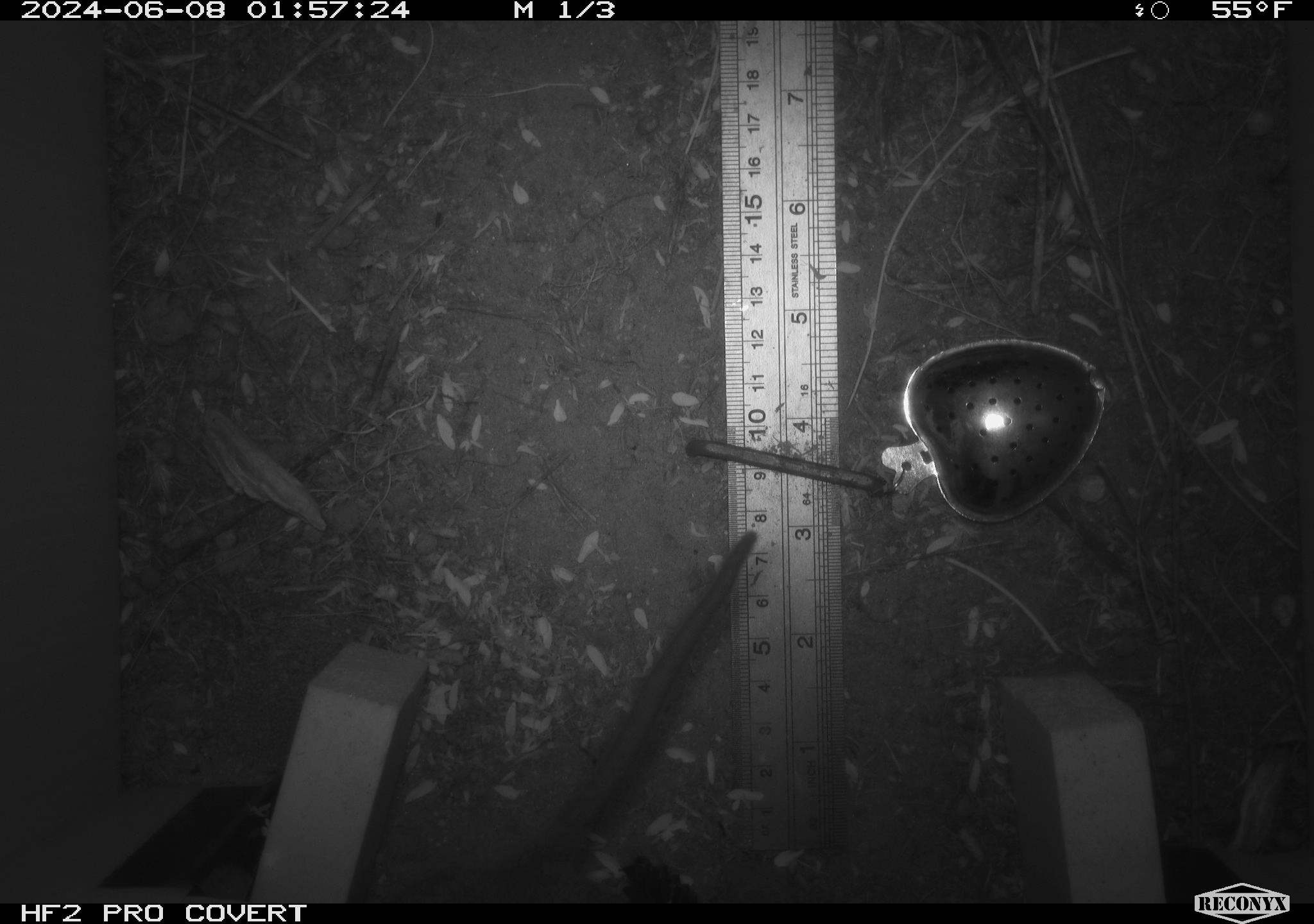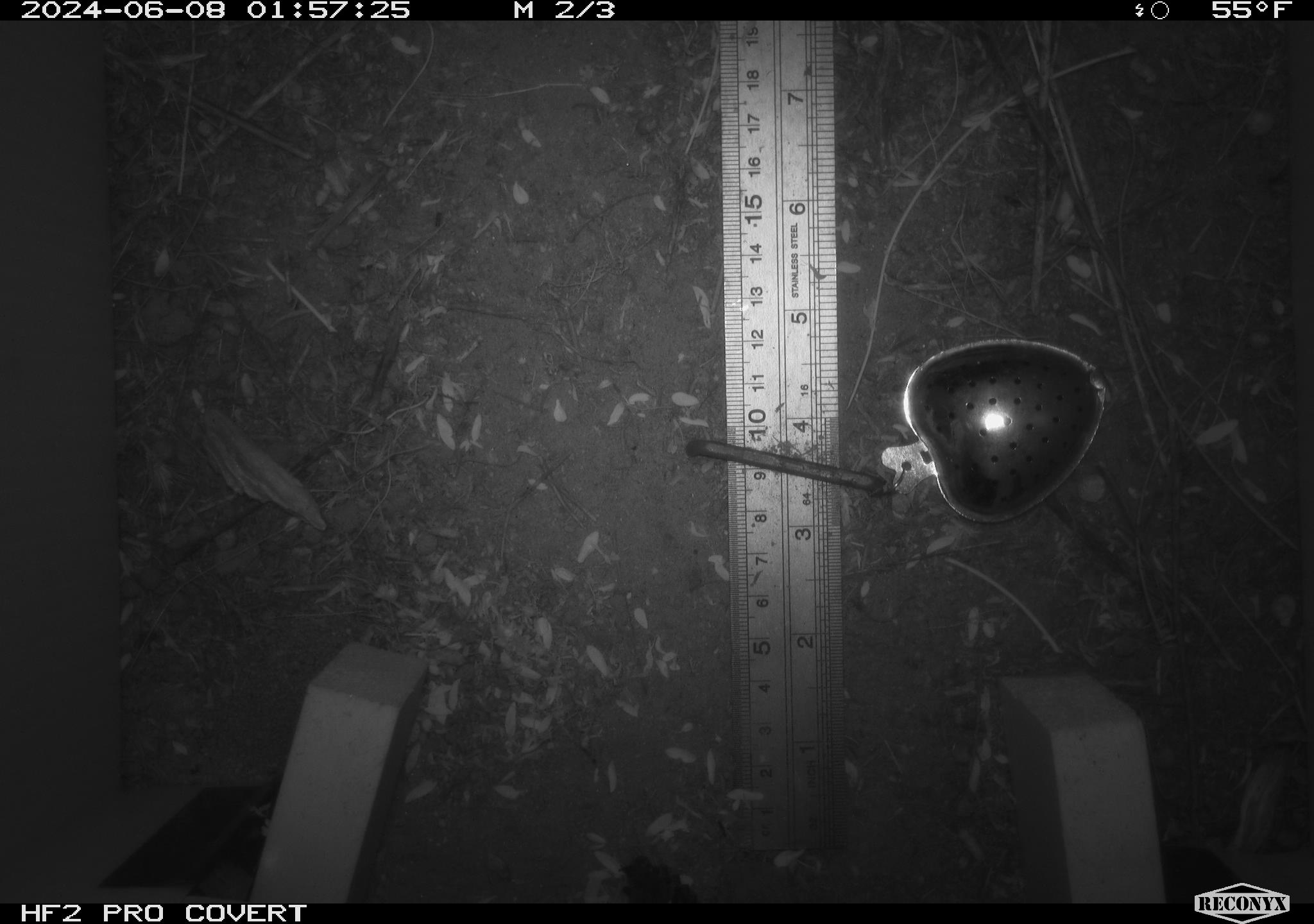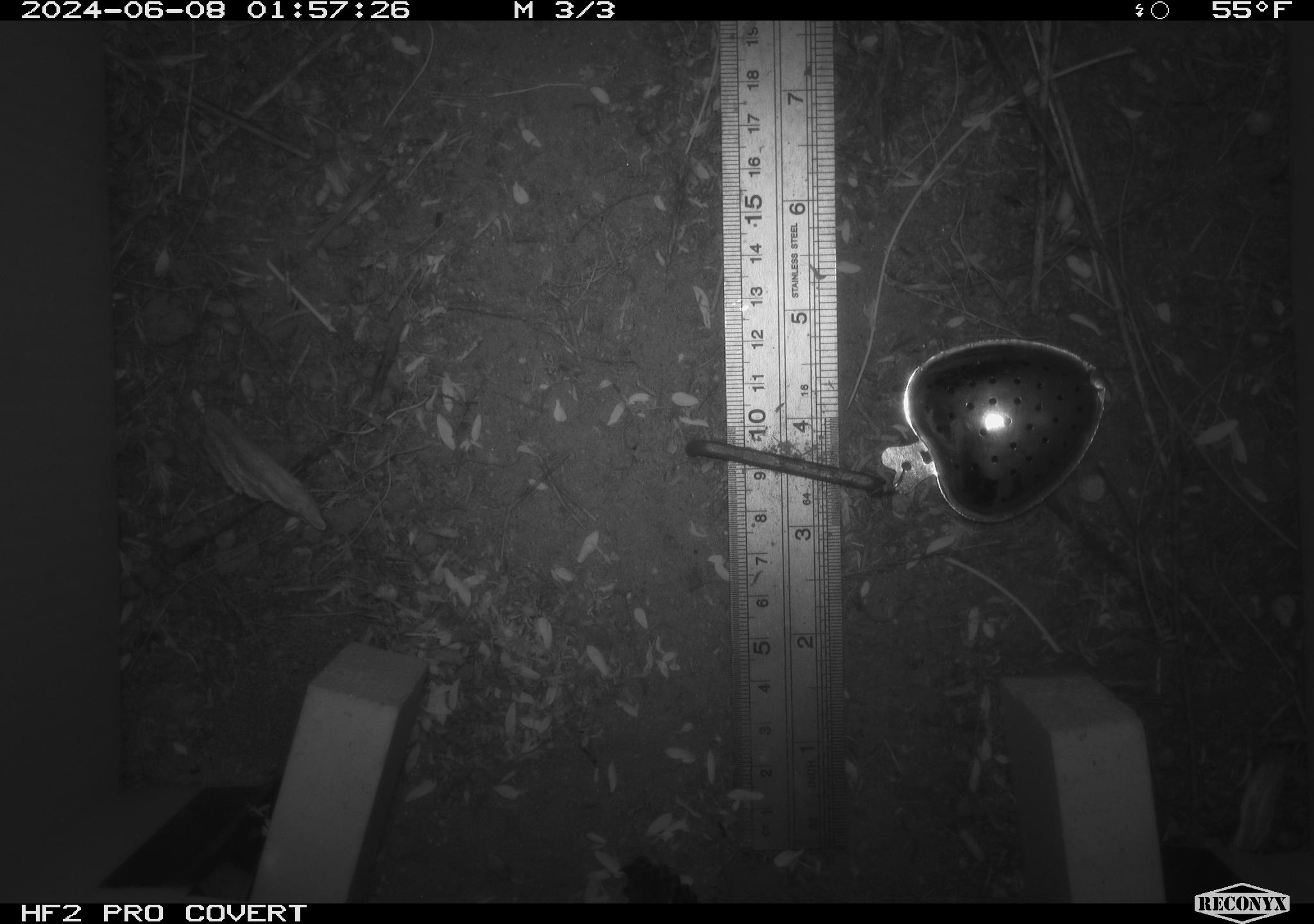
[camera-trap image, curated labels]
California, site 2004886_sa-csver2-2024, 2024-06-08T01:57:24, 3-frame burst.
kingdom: Animalia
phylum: Chordata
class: Mammalia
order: Rodentia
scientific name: Rodentia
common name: rodent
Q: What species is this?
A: Rodent (Rodentia).